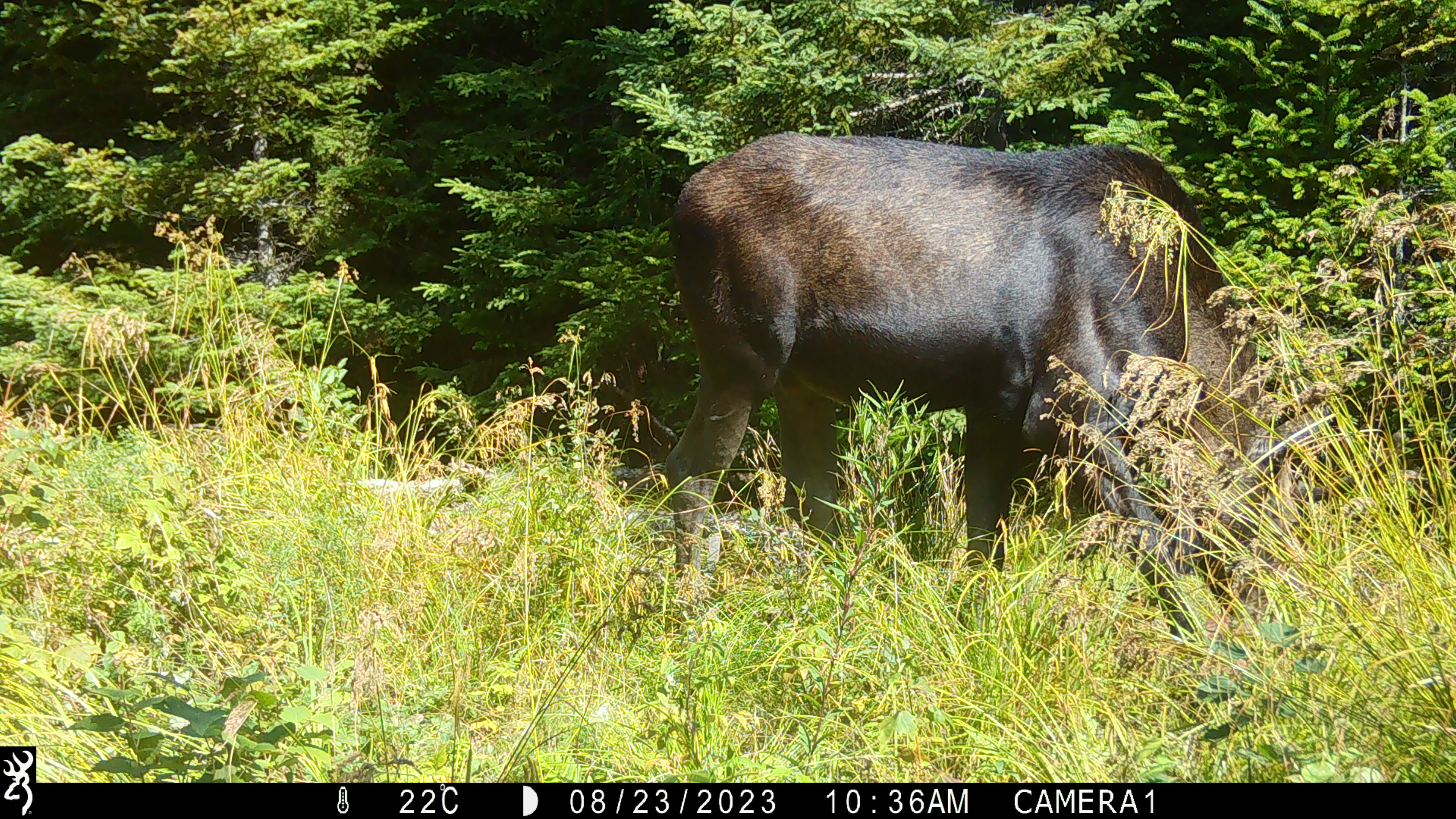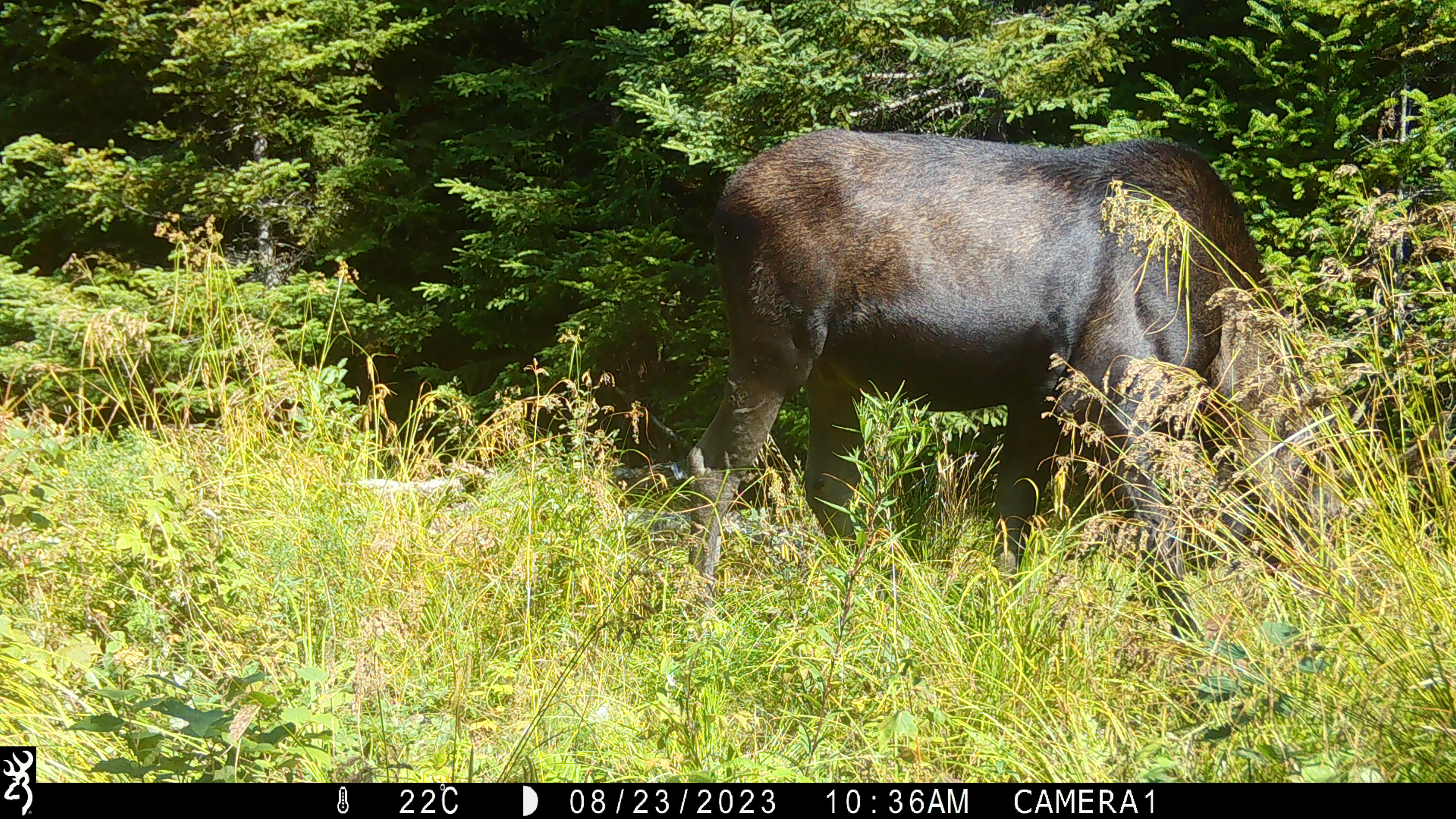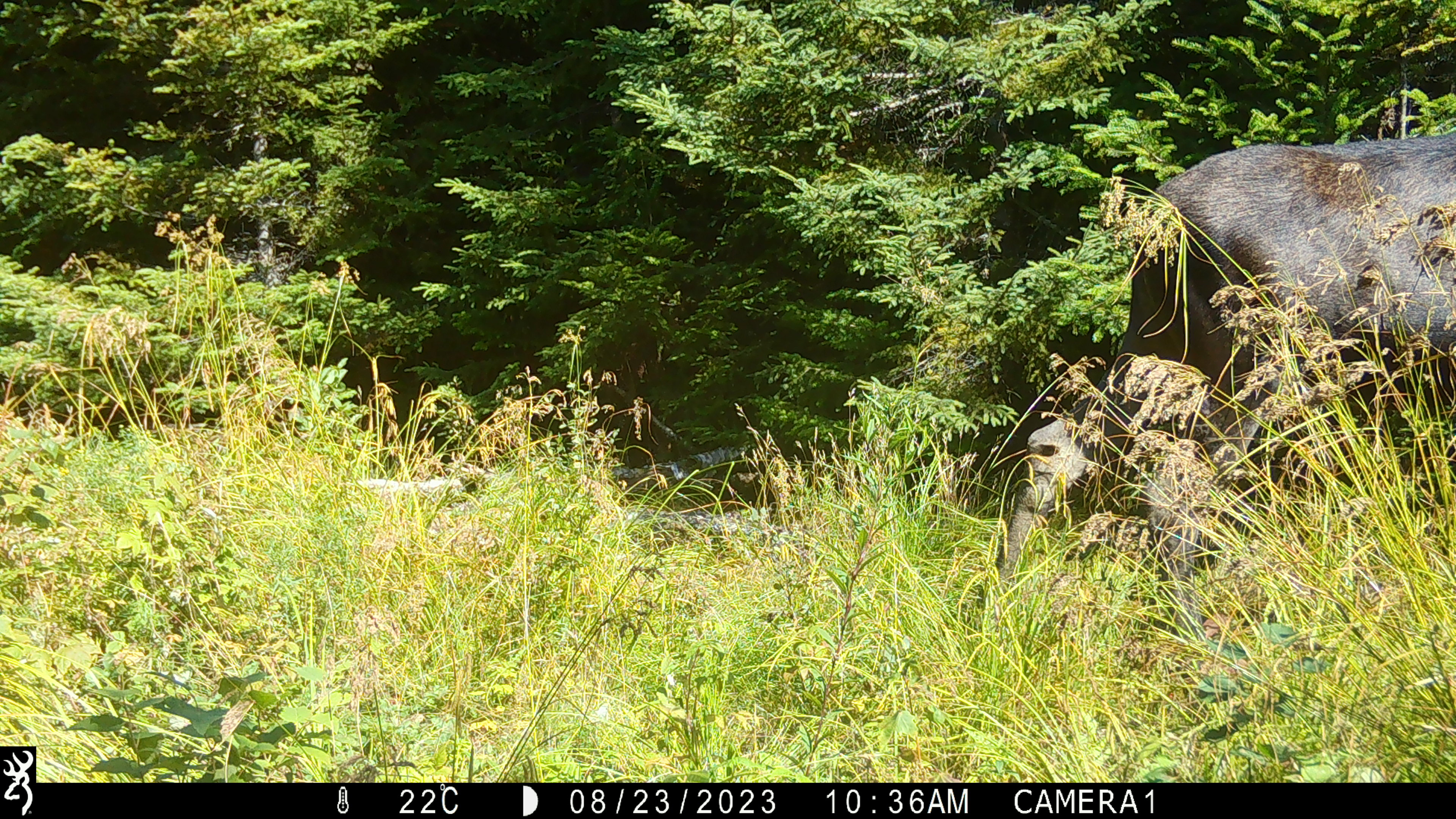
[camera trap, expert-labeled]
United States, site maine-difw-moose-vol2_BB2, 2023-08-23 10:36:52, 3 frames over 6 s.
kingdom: Animalia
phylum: Chordata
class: Mammalia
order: Artiodactyla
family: Cervidae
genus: Alces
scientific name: Alces alces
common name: moose